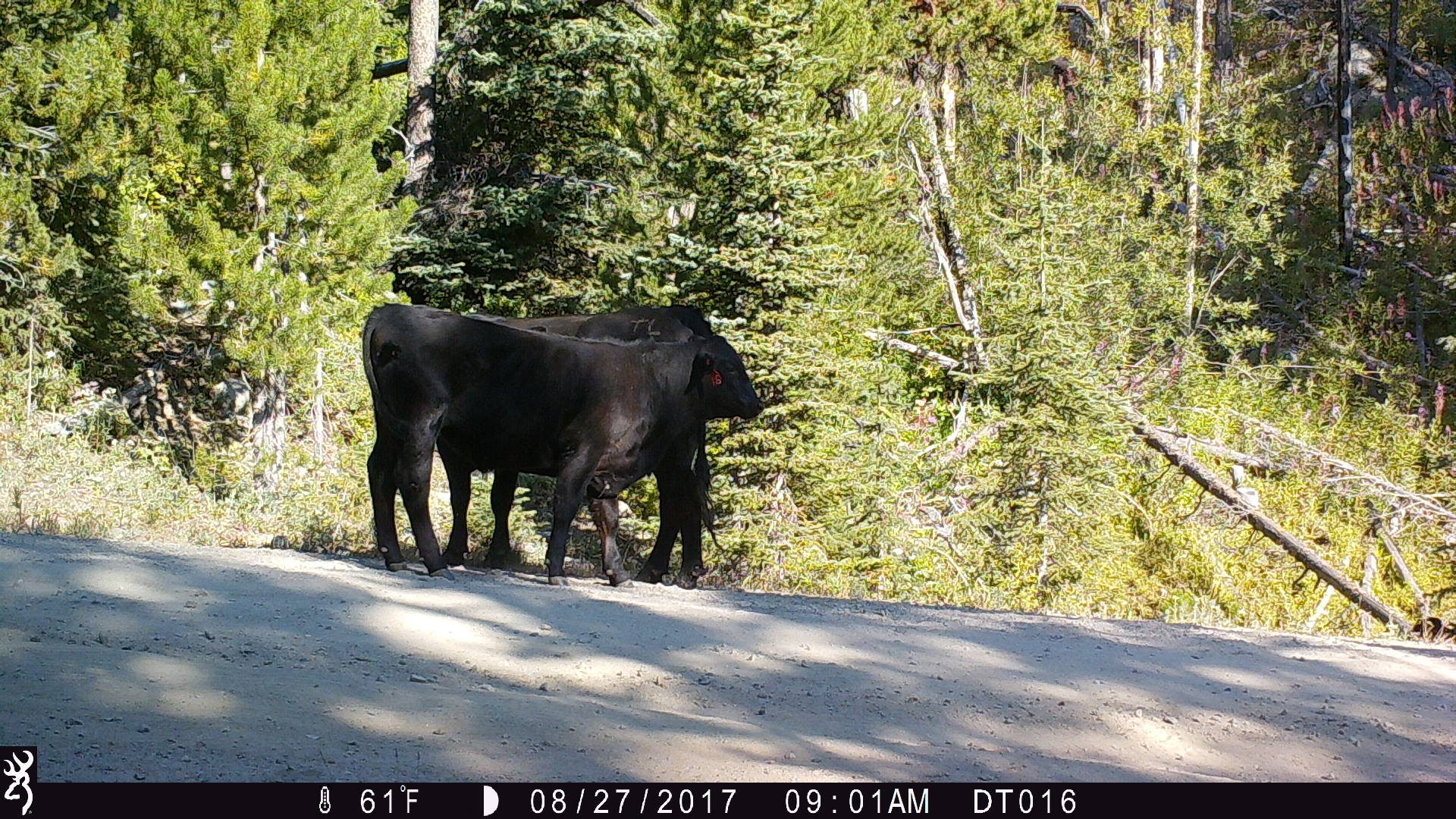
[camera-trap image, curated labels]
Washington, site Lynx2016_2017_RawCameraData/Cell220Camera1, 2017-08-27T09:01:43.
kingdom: Animalia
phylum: Chordata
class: Mammalia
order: Artiodactyla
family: Bovidae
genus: Bos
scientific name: Bos taurus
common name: domestic cattle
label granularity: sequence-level